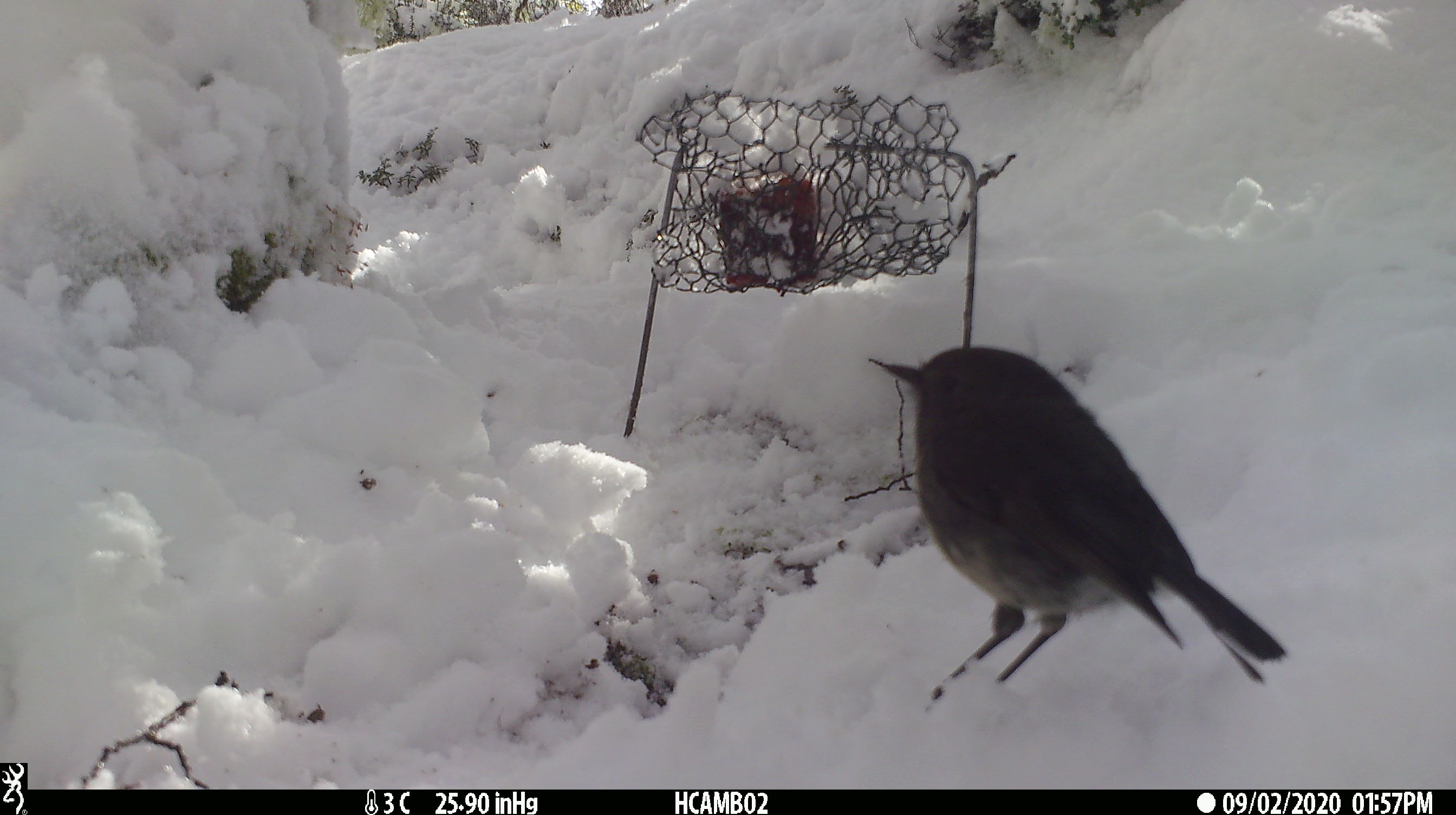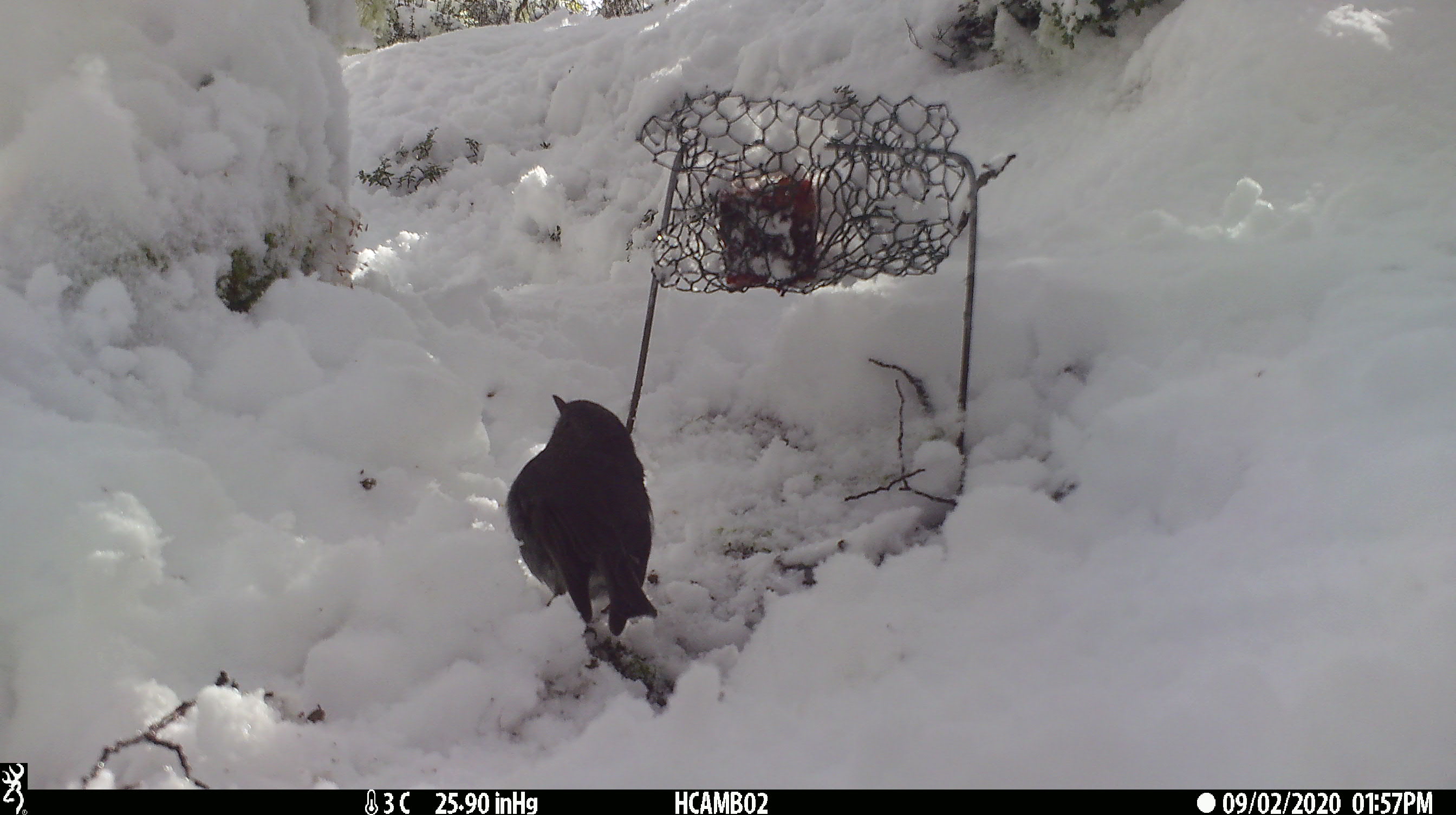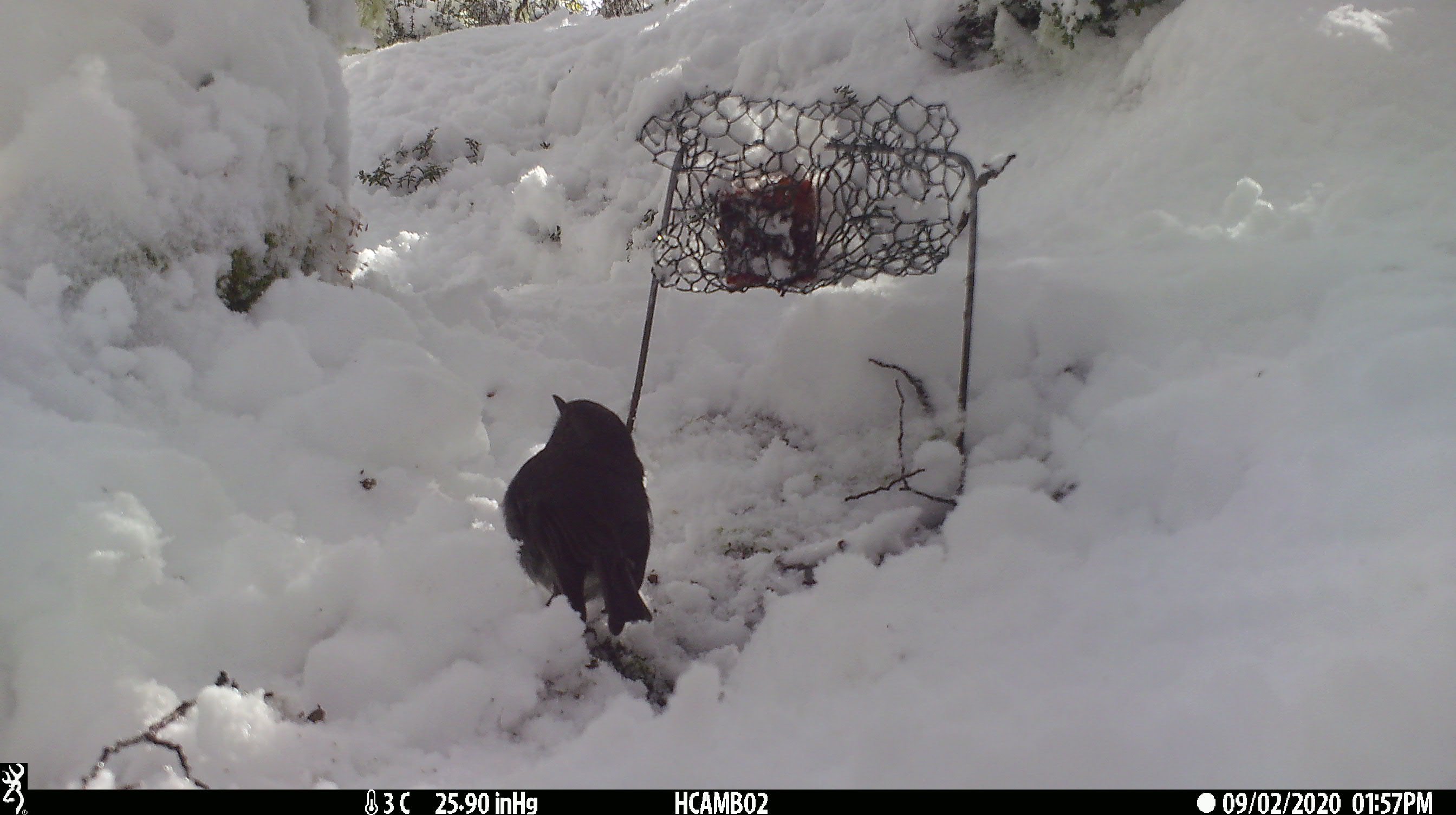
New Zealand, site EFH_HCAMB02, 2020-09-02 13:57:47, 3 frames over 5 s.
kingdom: Animalia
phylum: Chordata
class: Aves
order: Passeriformes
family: Petroicidae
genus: Petroica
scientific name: Petroica australis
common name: new zealand robin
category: robin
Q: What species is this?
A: Robin (new zealand robin) (Petroica australis).